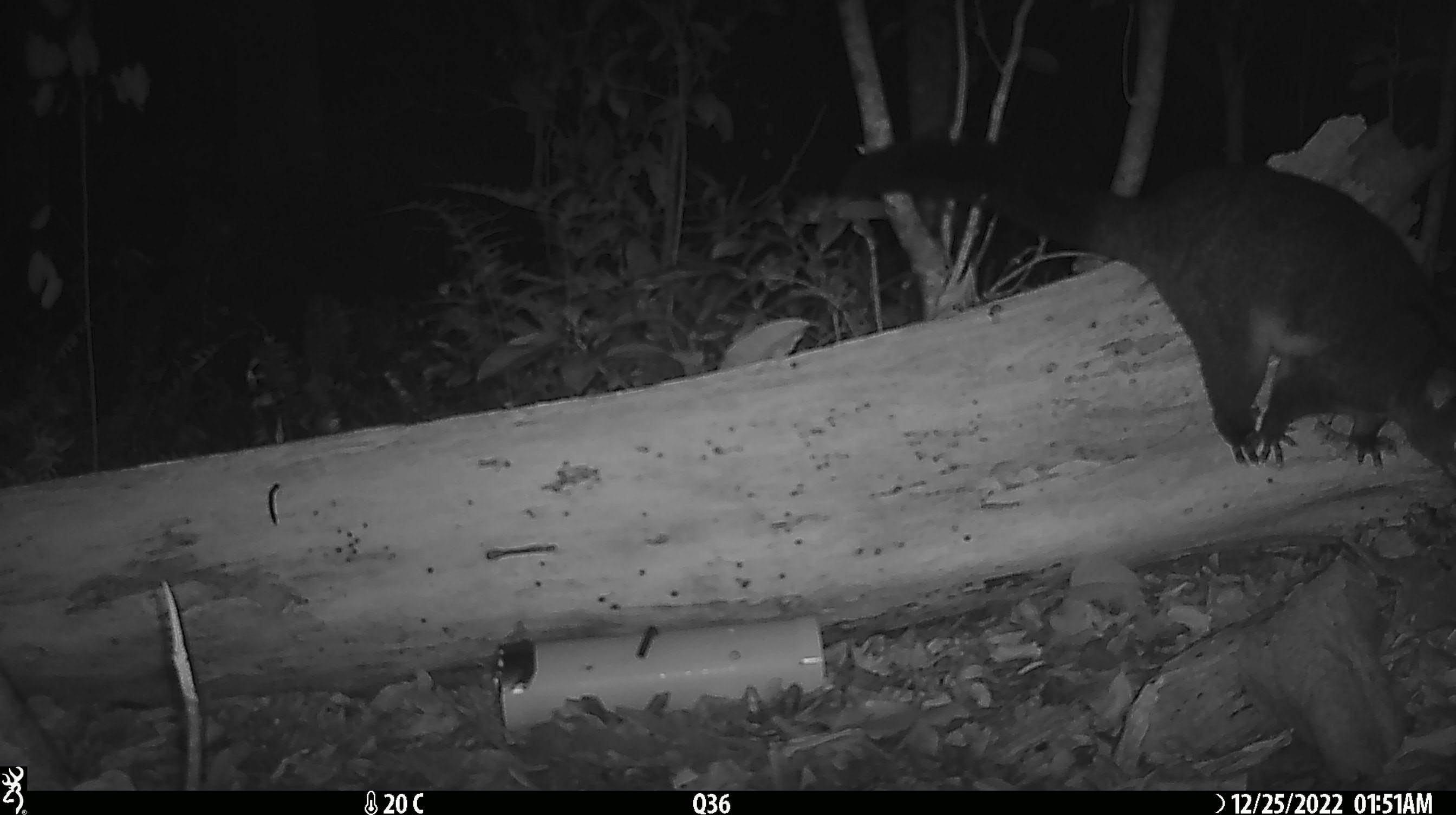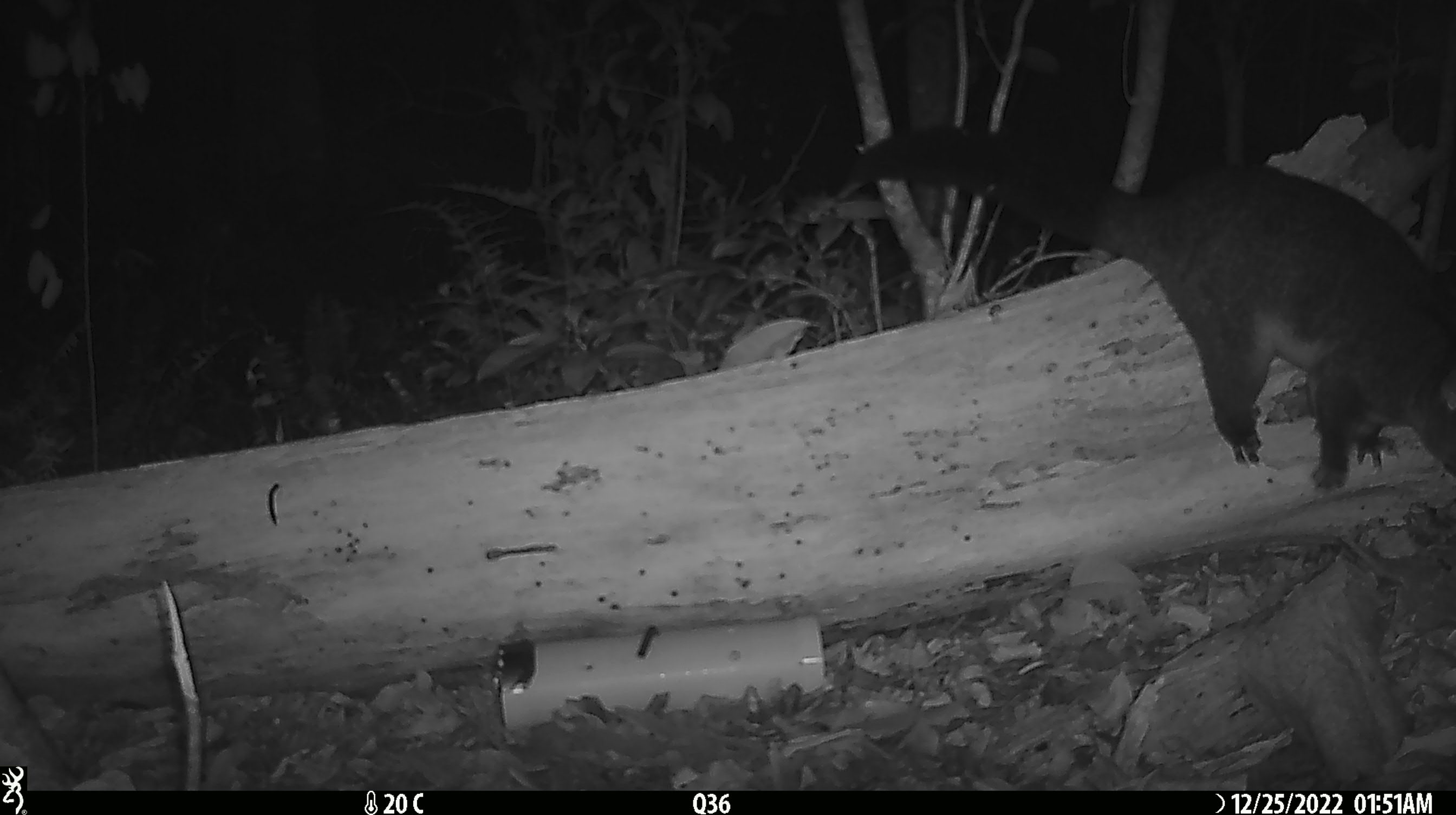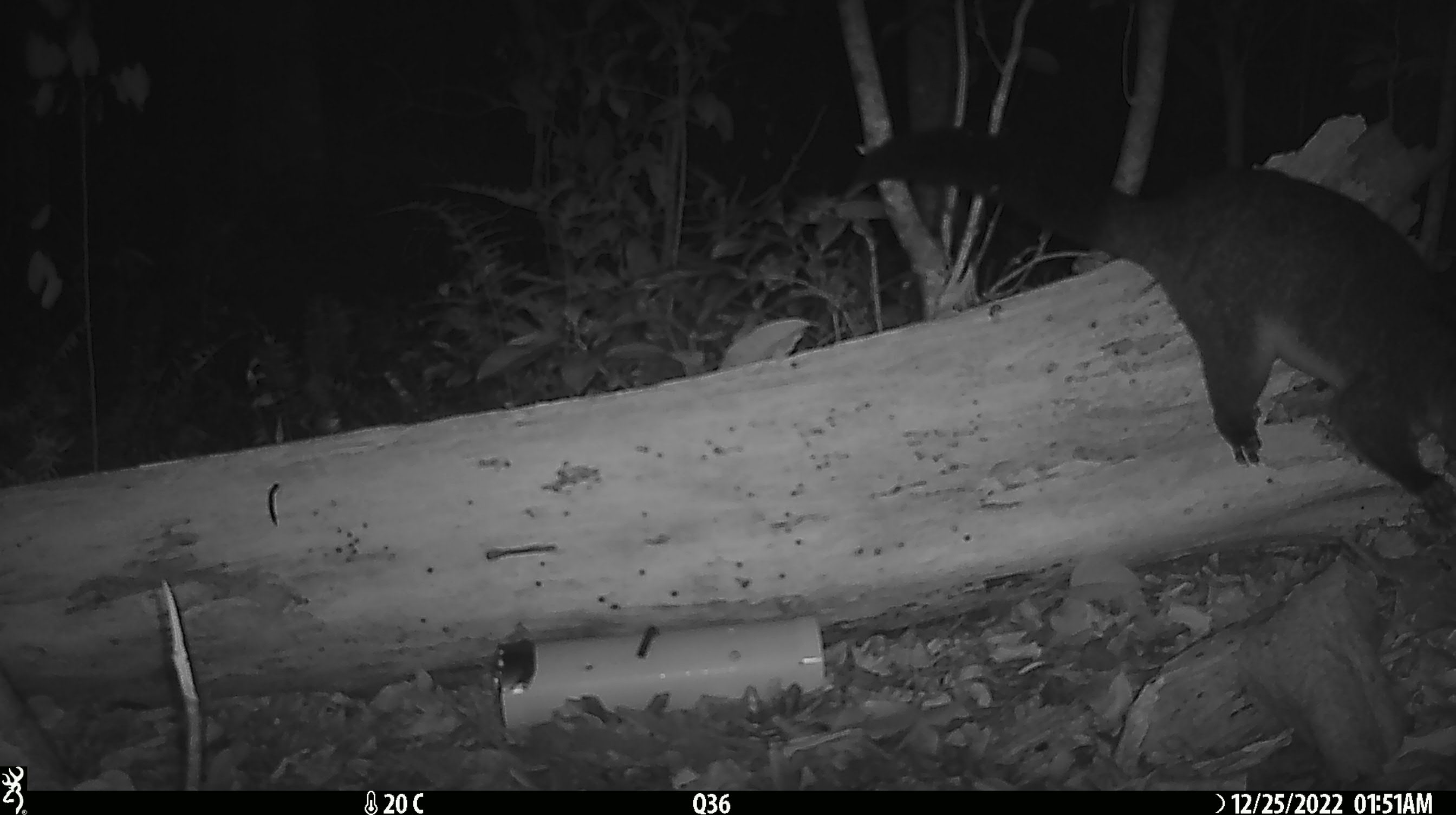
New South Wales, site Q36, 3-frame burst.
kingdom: Animalia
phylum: Chordata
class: Mammalia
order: Diprotodontia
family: Phalangeridae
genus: Trichosurus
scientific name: Trichosurus vulpecula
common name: common brushtail possum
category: possum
Possum (common brushtail possum) (Trichosurus vulpecula).